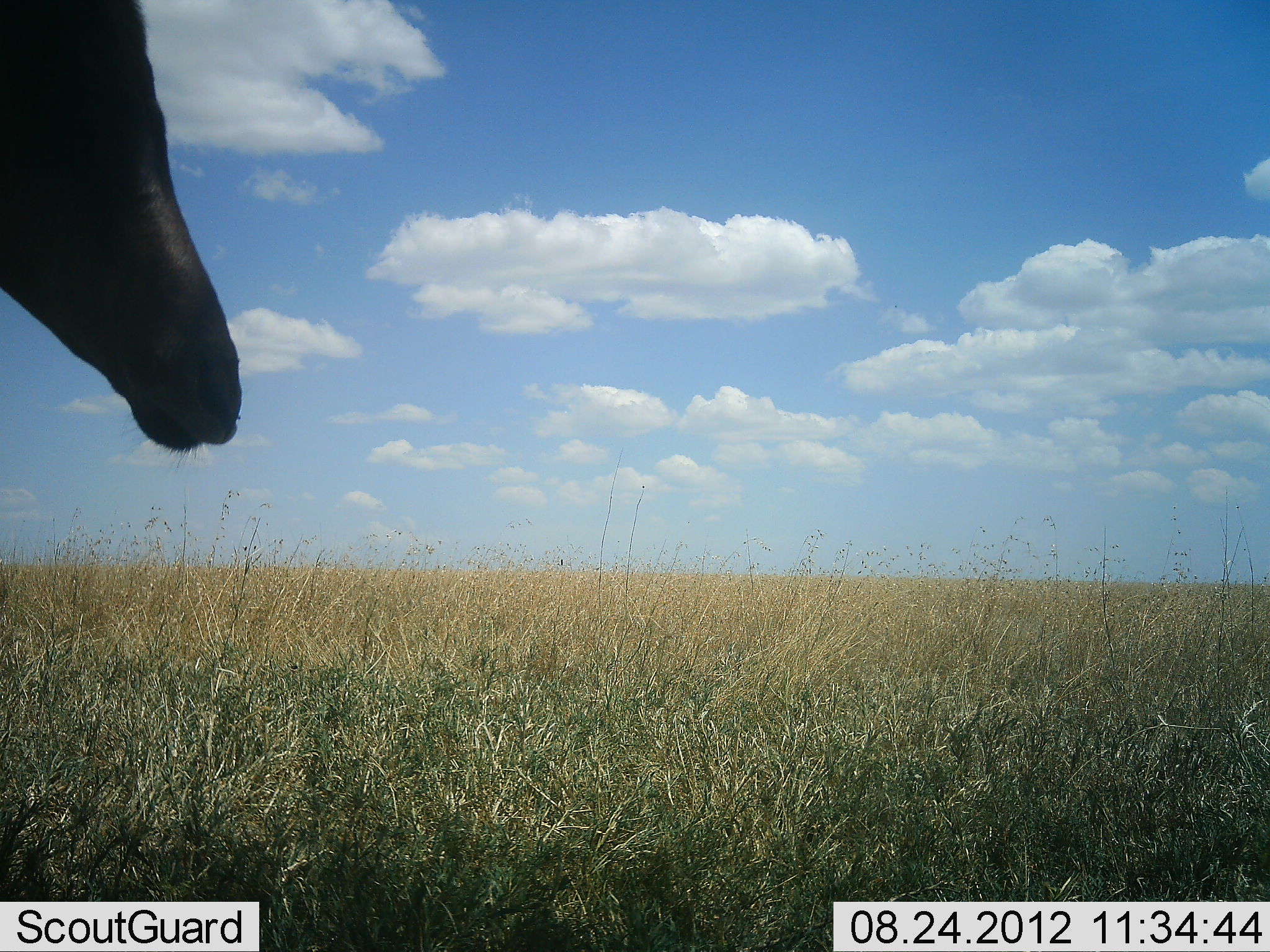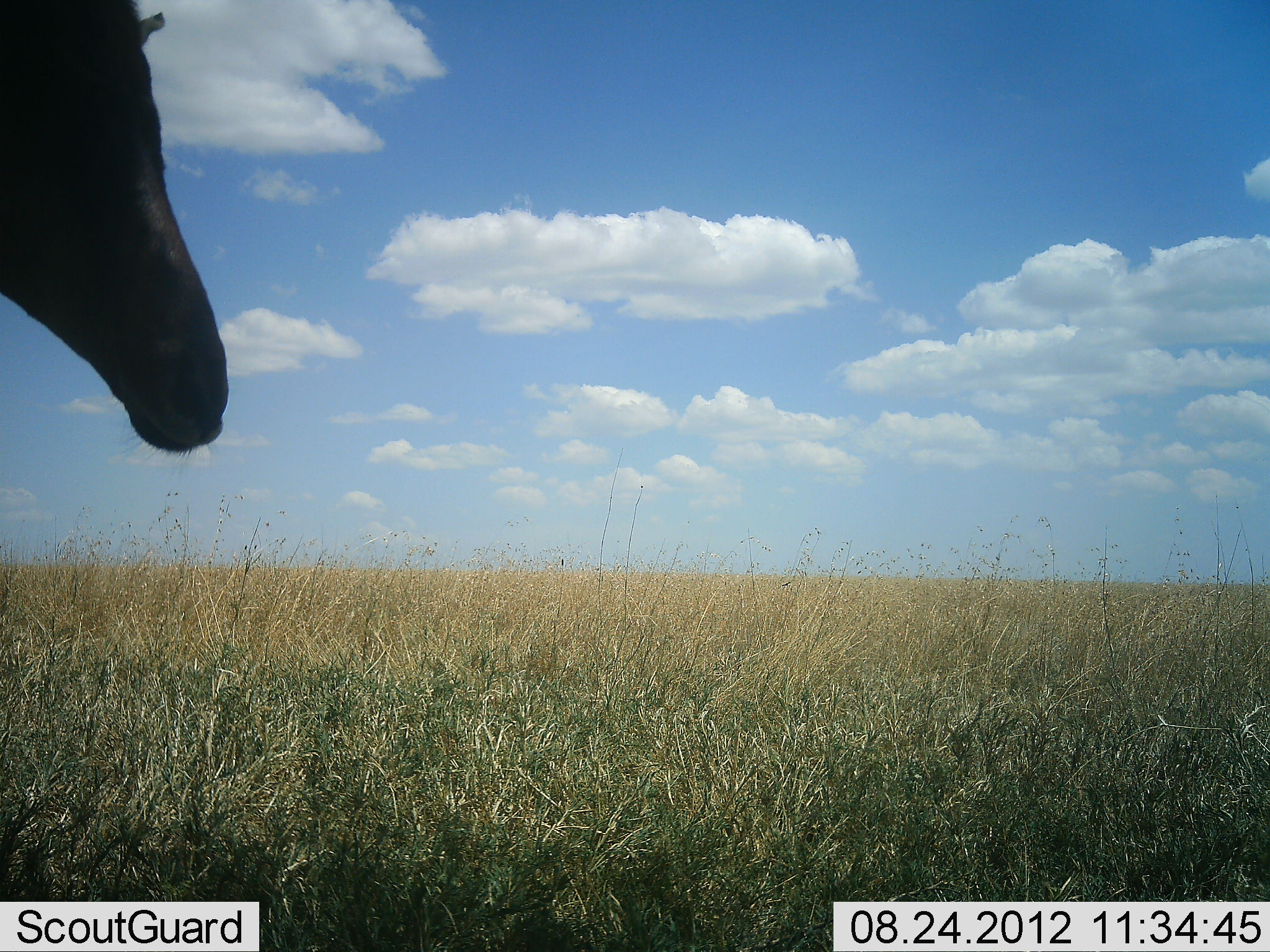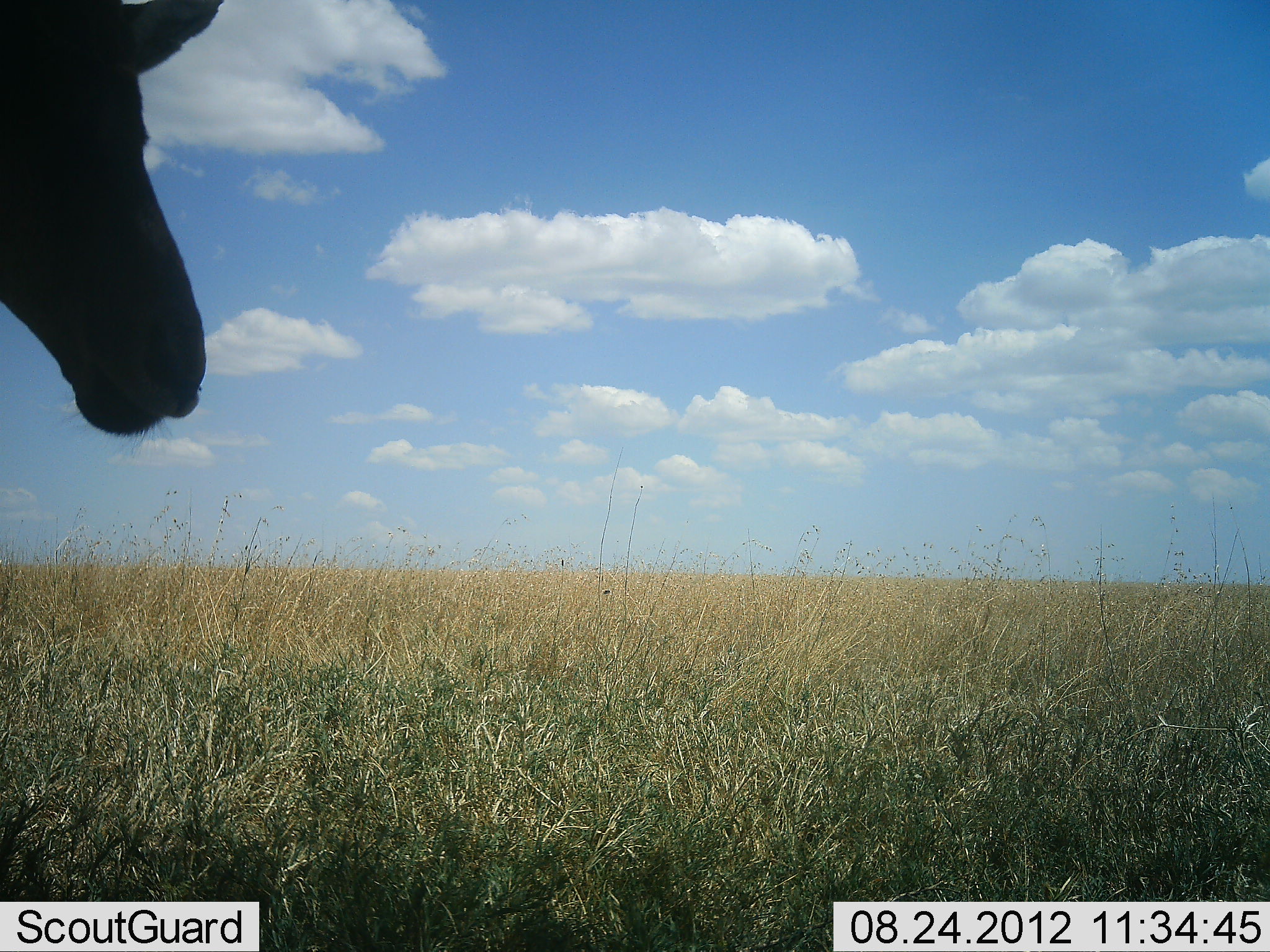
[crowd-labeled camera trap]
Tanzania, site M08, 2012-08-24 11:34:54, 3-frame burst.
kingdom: Animalia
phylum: Chordata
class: Mammalia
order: Artiodactyla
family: Bovidae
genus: Alcelaphus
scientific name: Alcelaphus buselaphus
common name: hartebeest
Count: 1.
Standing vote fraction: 100%.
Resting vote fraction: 0%.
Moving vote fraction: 0%.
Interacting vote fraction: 0%.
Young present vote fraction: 0%.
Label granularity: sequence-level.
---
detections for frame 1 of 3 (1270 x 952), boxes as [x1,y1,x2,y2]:
animal: [0,0,243,452]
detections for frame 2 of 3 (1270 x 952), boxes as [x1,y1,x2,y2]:
animal: [0,0,242,451]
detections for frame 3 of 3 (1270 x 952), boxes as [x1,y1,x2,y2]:
animal: [0,0,223,437]